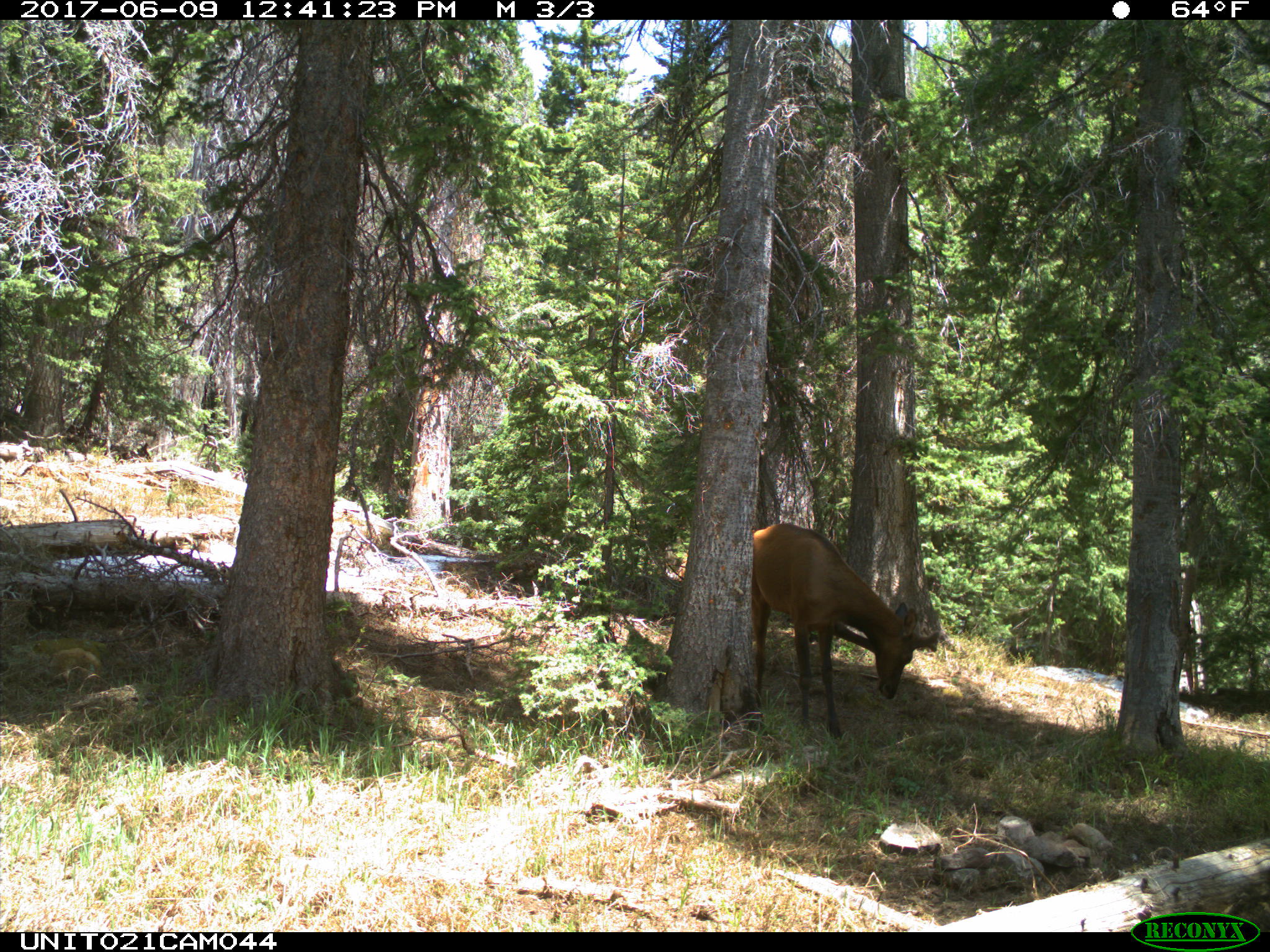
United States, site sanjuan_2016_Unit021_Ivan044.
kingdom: Animalia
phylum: Chordata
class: Mammalia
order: Artiodactyla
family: Cervidae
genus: Cervus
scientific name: Cervus elaphus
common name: red deer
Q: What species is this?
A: Cervus elaphus (red deer).